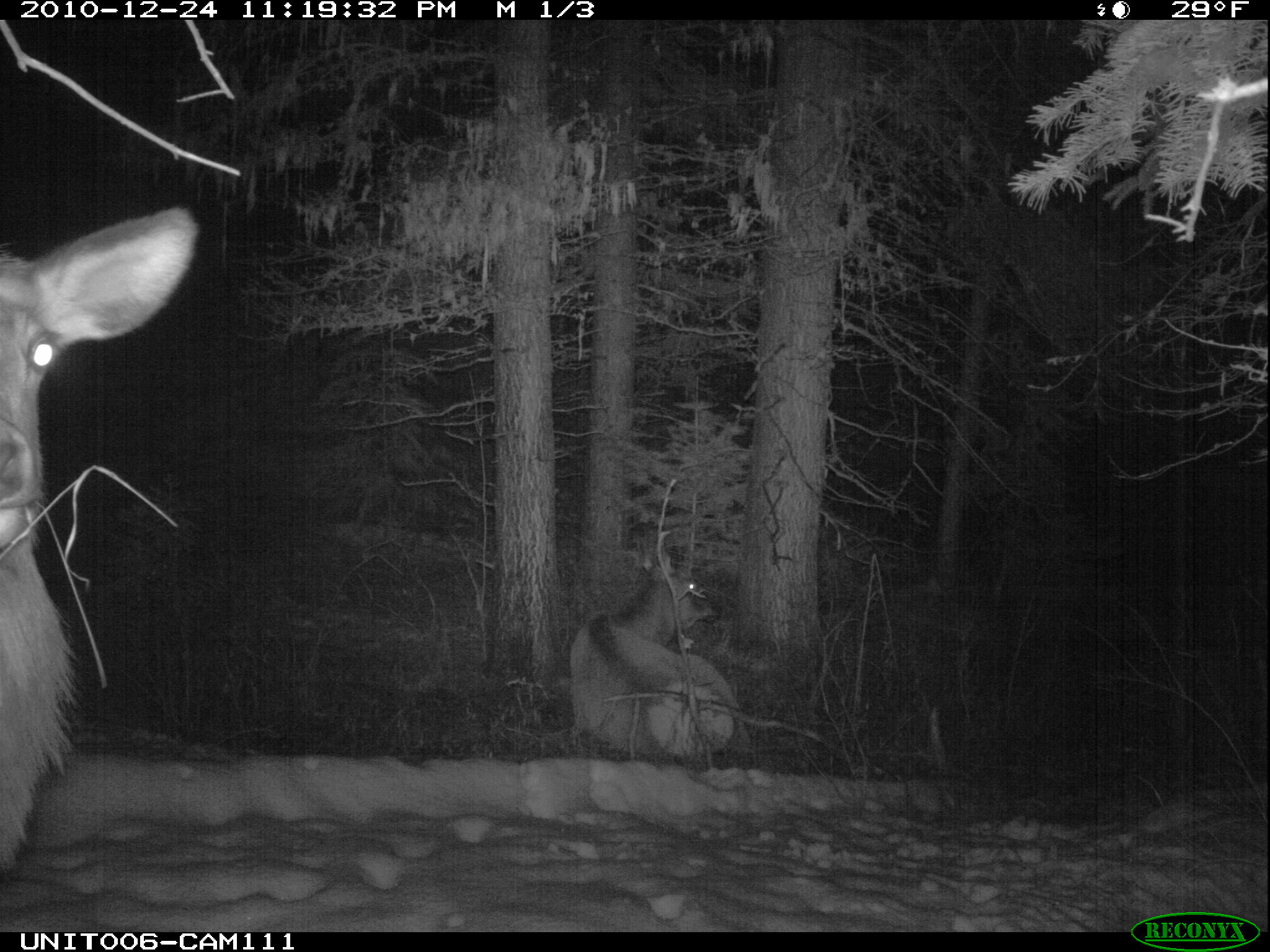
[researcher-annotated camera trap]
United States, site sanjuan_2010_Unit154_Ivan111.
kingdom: Animalia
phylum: Chordata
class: Mammalia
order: Artiodactyla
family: Cervidae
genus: Cervus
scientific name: Cervus elaphus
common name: red deer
Cervus elaphus (red deer).